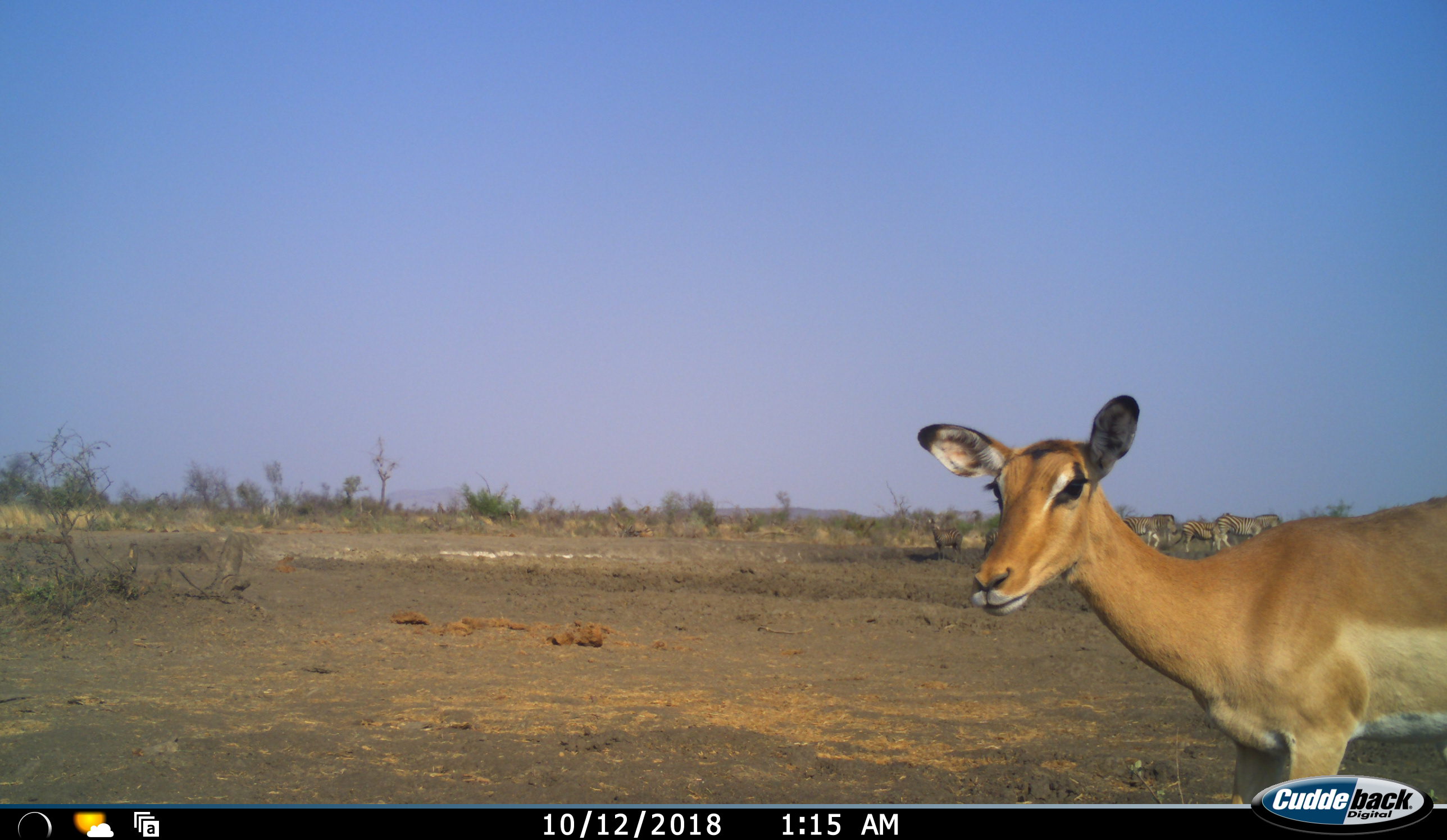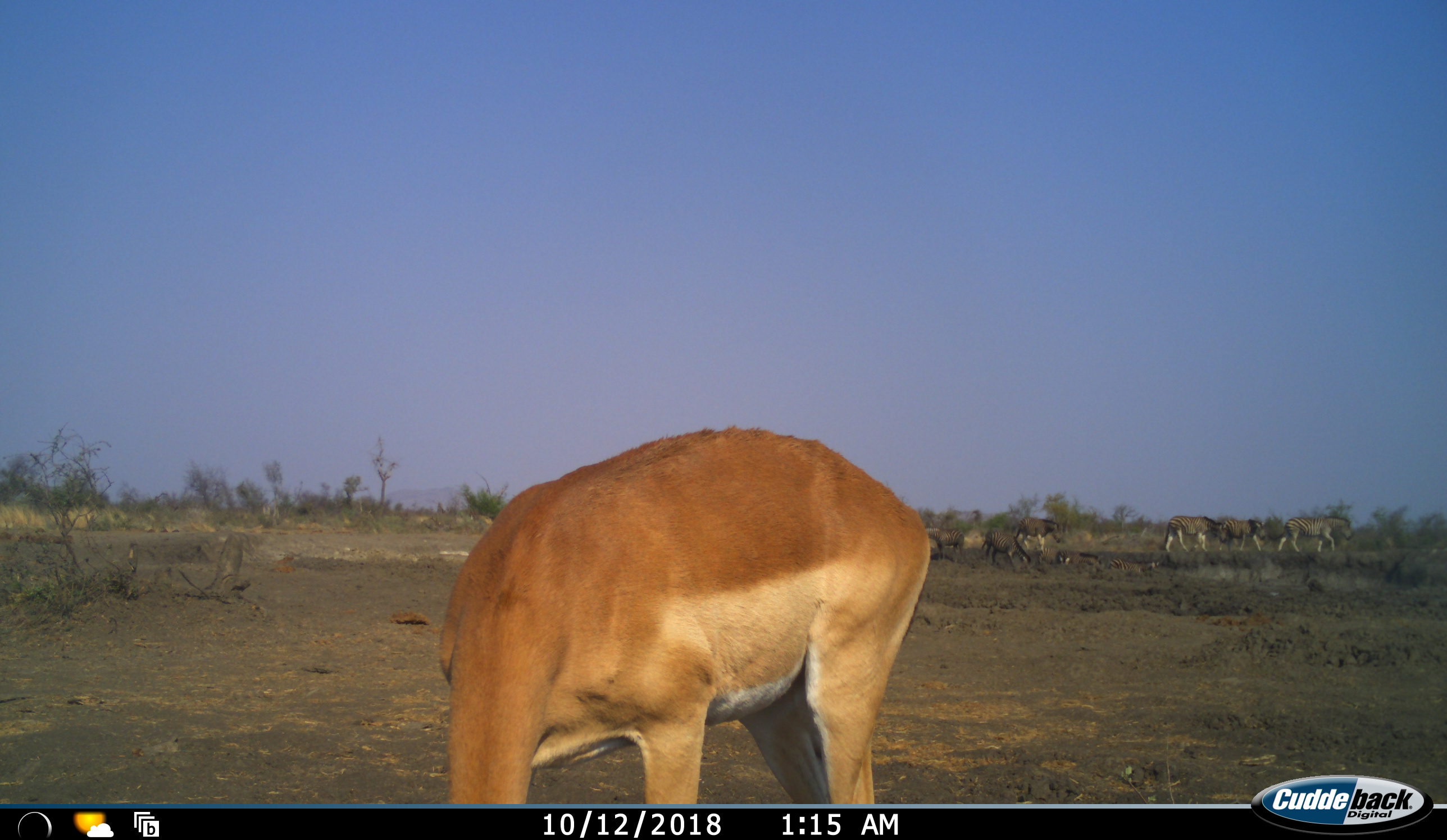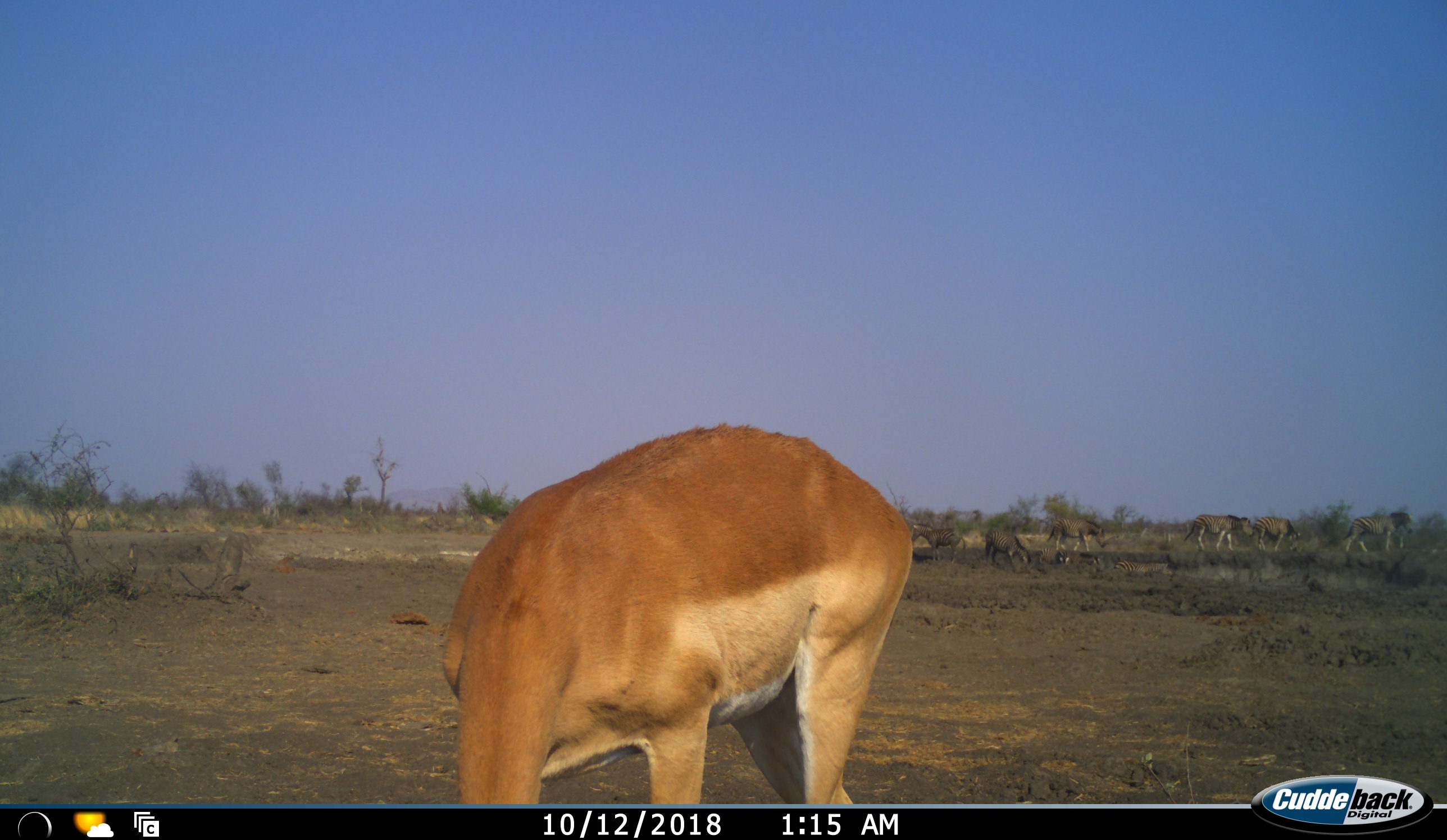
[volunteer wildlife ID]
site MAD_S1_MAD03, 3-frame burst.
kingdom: Animalia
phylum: Chordata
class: Mammalia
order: Artiodactyla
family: Bovidae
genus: Aepyceros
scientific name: Aepyceros melampus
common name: impala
Impala (Aepyceros melampus), count 1. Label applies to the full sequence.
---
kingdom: Animalia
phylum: Chordata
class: Mammalia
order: Perissodactyla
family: Equidae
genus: Equus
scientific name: Equus quagga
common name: plains zebra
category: zebraplains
Zebraplains (plains zebra) (Equus quagga), count 8. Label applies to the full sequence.